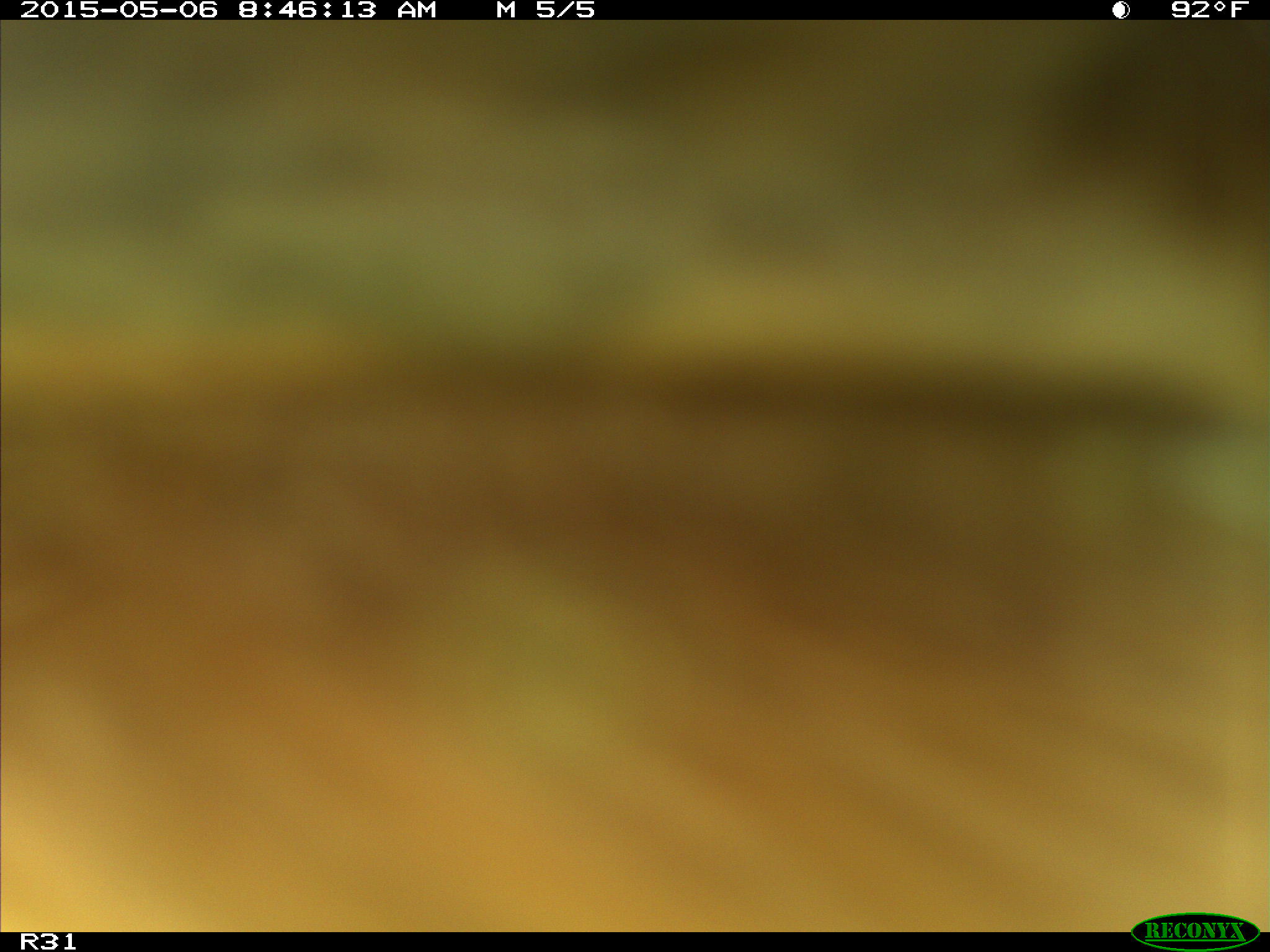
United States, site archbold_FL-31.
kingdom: Animalia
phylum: Chordata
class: Mammalia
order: Artiodactyla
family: Bovidae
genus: Bos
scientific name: Bos taurus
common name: domestic cow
Bos taurus (domestic cow).